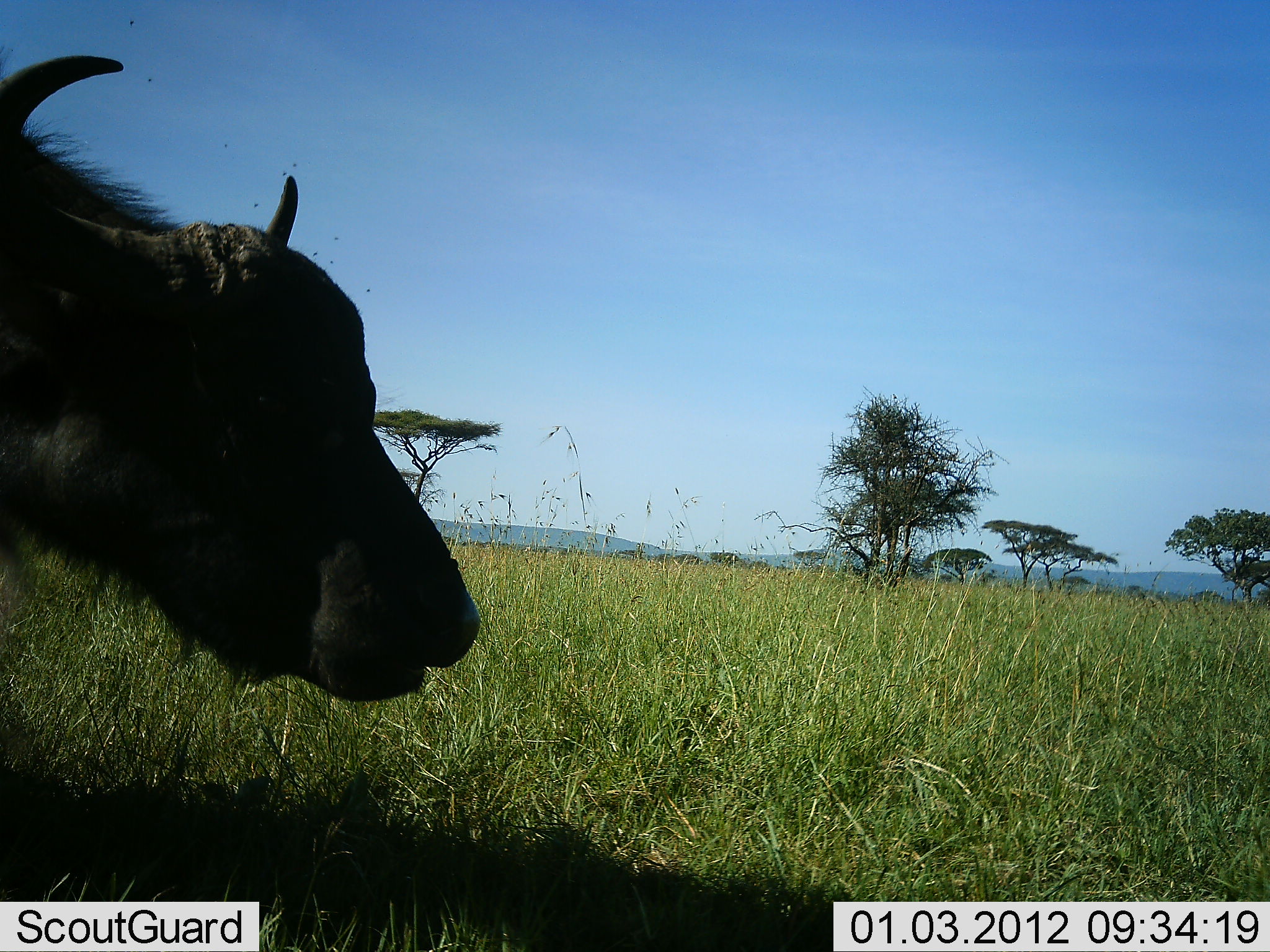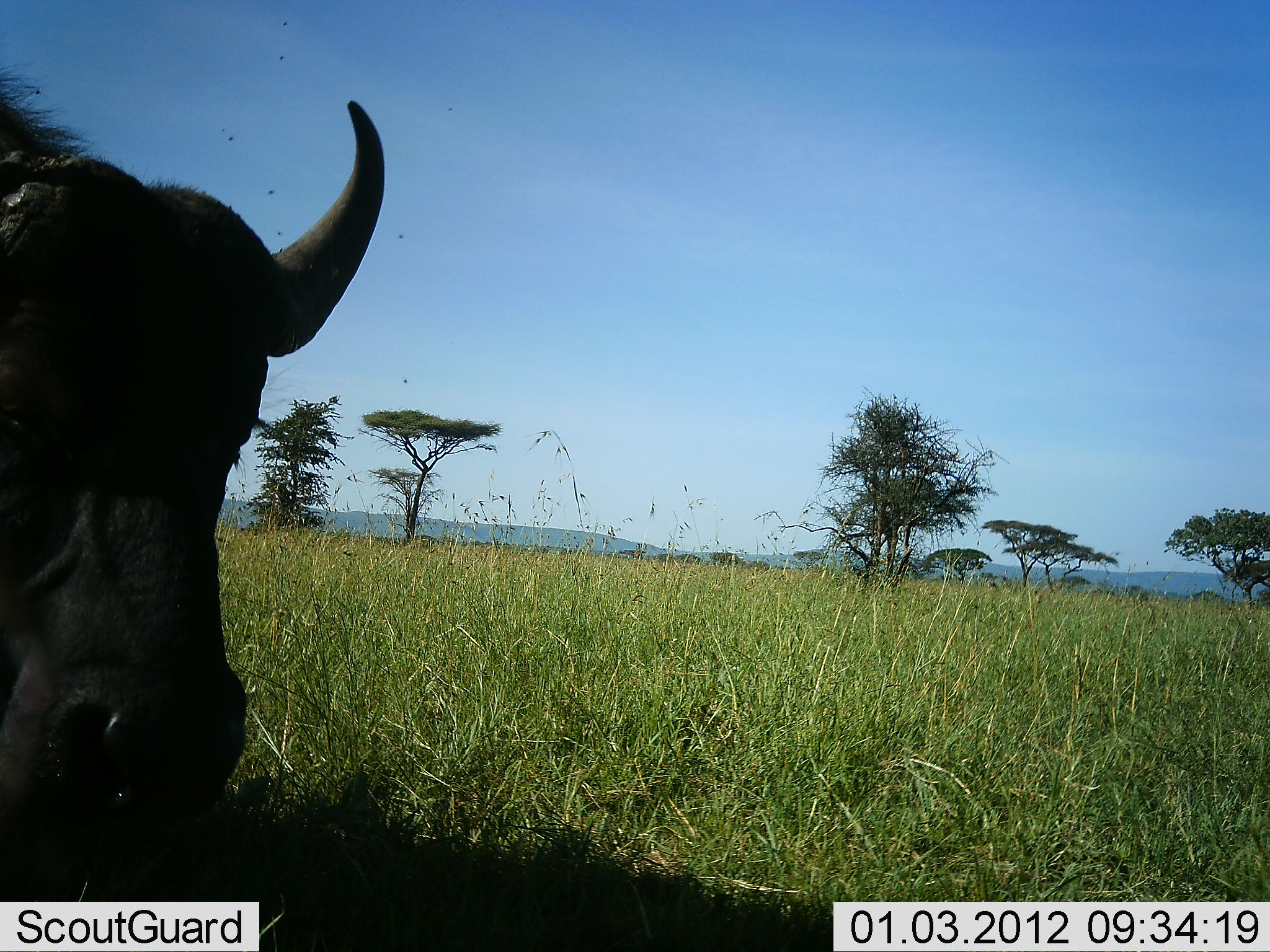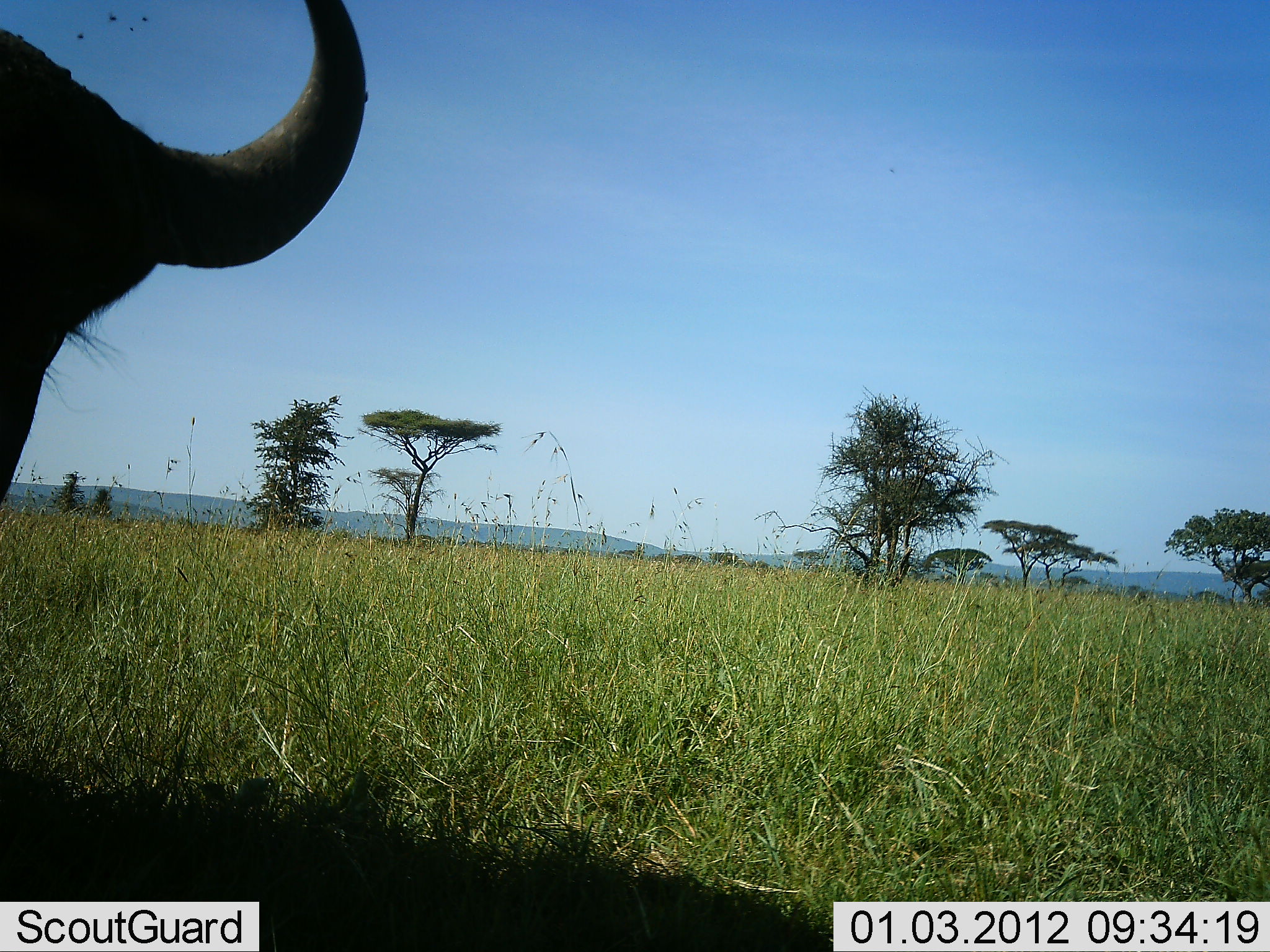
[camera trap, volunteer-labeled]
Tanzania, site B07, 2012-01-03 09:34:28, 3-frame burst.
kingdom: Animalia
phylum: Chordata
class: Mammalia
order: Artiodactyla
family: Bovidae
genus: Syncerus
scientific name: Syncerus caffer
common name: cape buffalo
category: buffalo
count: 1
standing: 56%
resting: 6%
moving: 19%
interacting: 0%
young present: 0%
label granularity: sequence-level